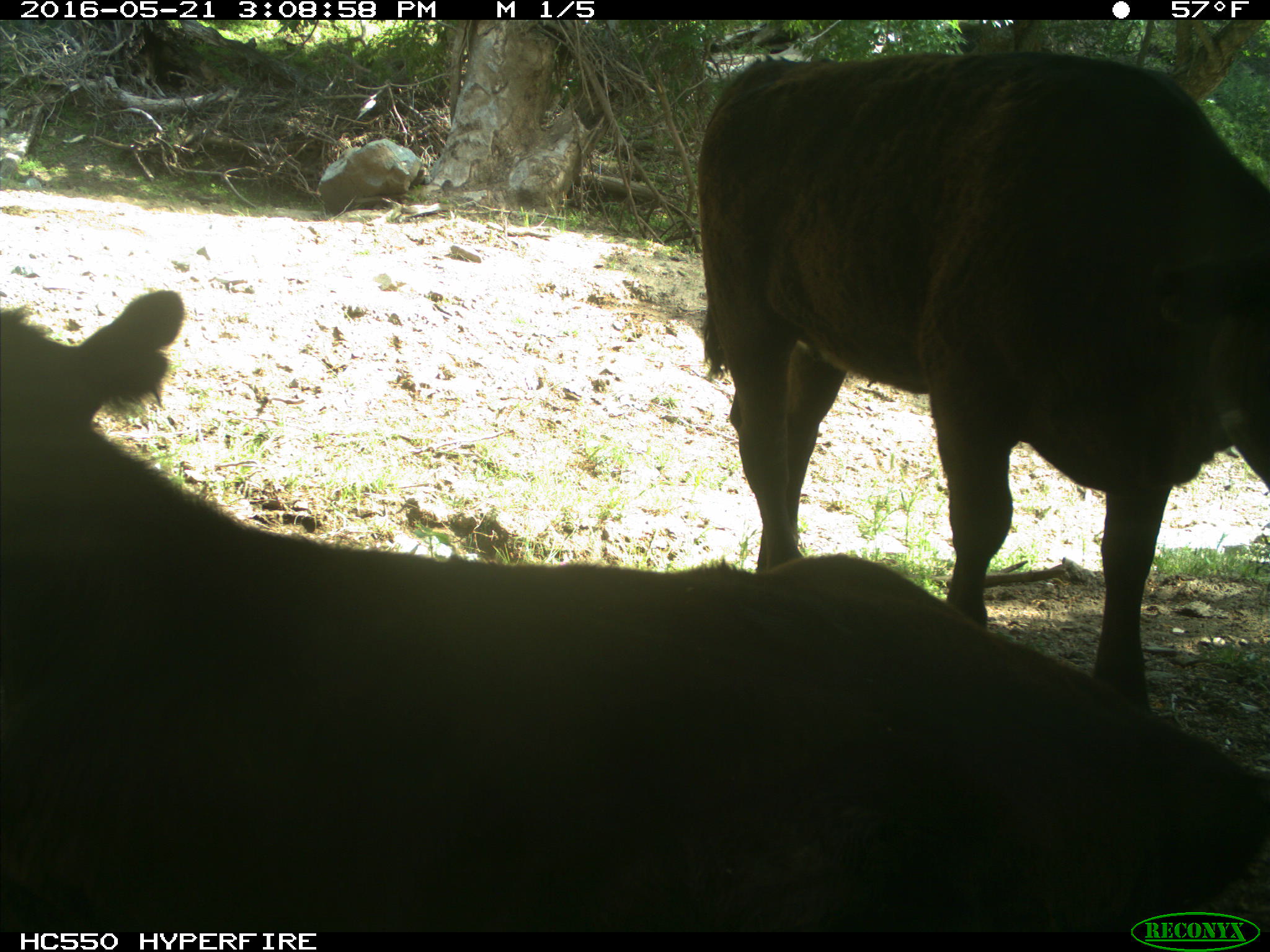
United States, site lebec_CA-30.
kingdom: Animalia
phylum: Chordata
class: Mammalia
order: Artiodactyla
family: Bovidae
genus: Bos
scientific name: Bos taurus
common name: domestic cow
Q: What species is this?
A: Bos taurus (domestic cow).